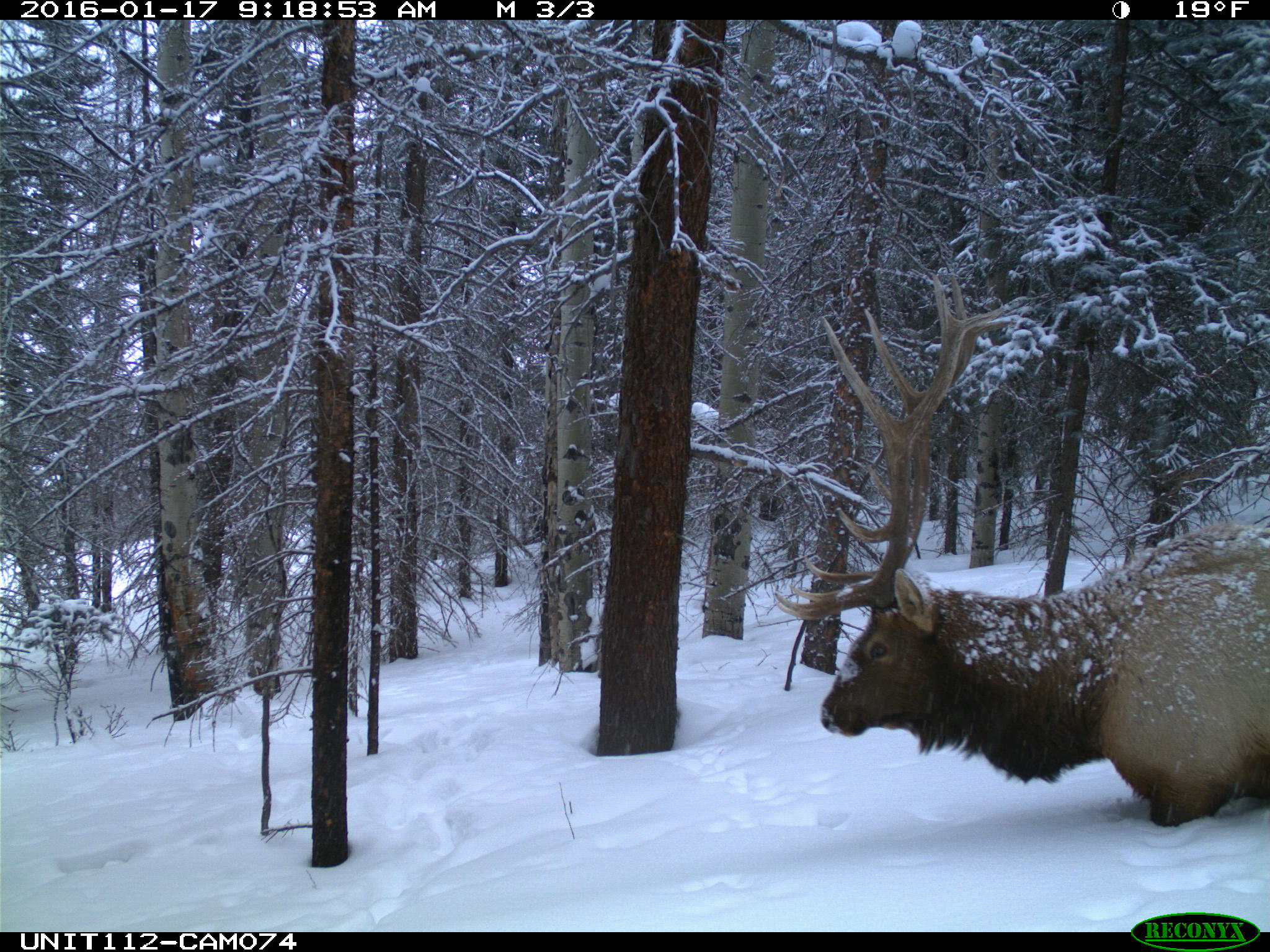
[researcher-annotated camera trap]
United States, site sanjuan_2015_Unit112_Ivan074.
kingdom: Animalia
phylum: Chordata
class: Mammalia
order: Artiodactyla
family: Cervidae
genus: Cervus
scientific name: Cervus elaphus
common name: red deer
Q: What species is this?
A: Cervus elaphus (red deer).